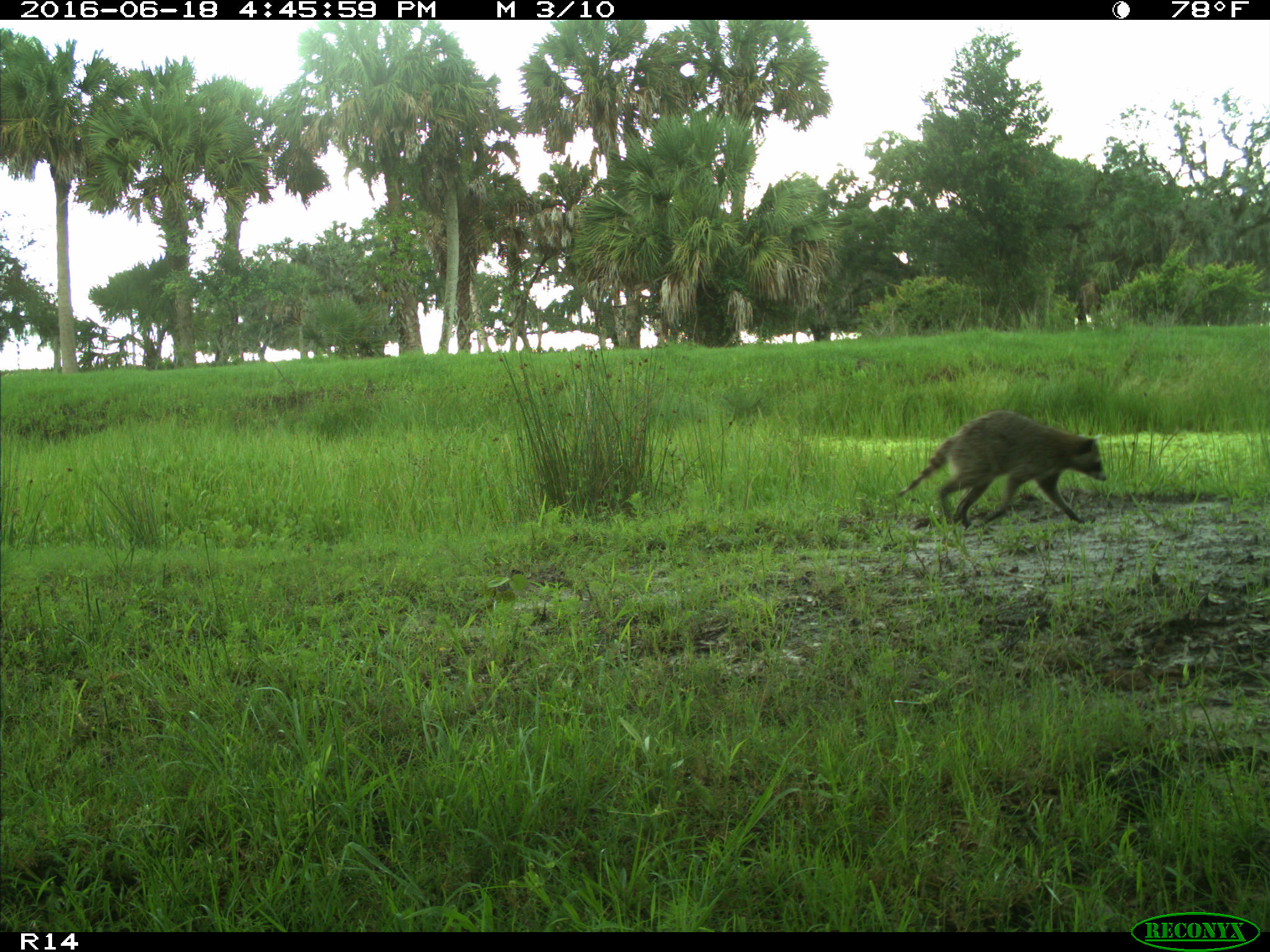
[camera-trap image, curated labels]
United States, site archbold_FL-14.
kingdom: Animalia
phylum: Chordata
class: Mammalia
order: Carnivora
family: Procyonidae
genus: Procyon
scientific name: Procyon lotor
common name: common raccoon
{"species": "Procyon lotor (common raccoon)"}